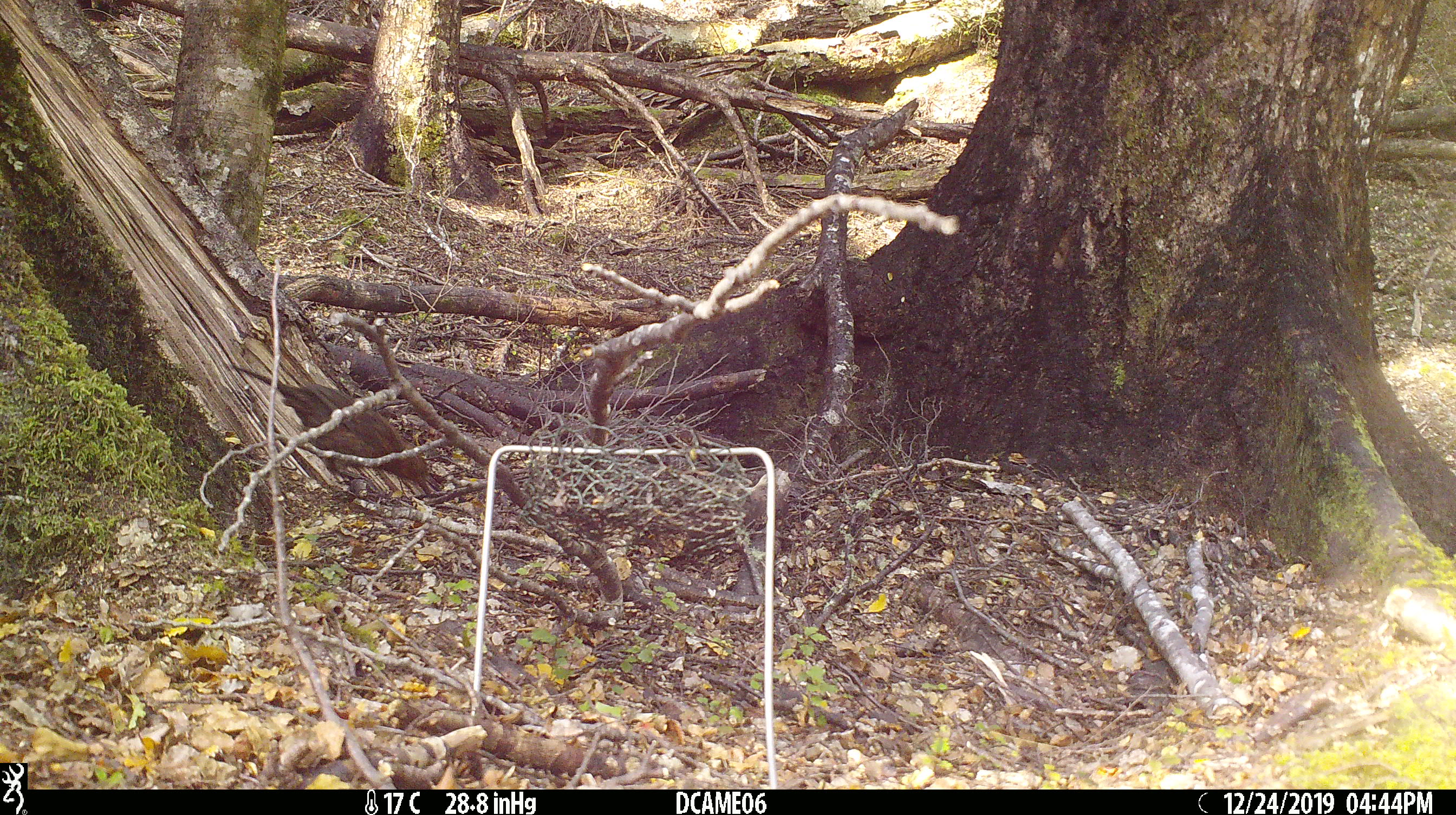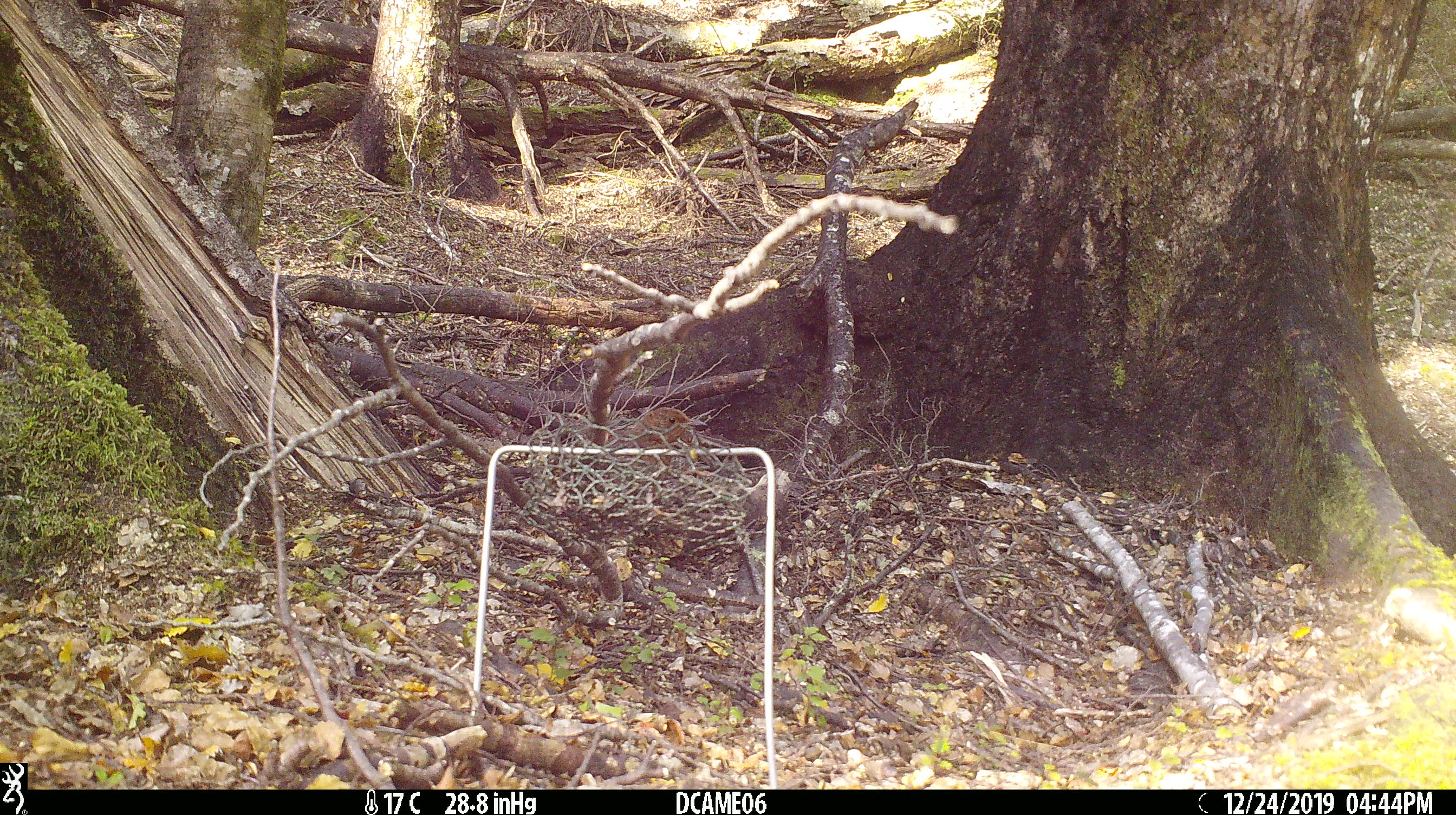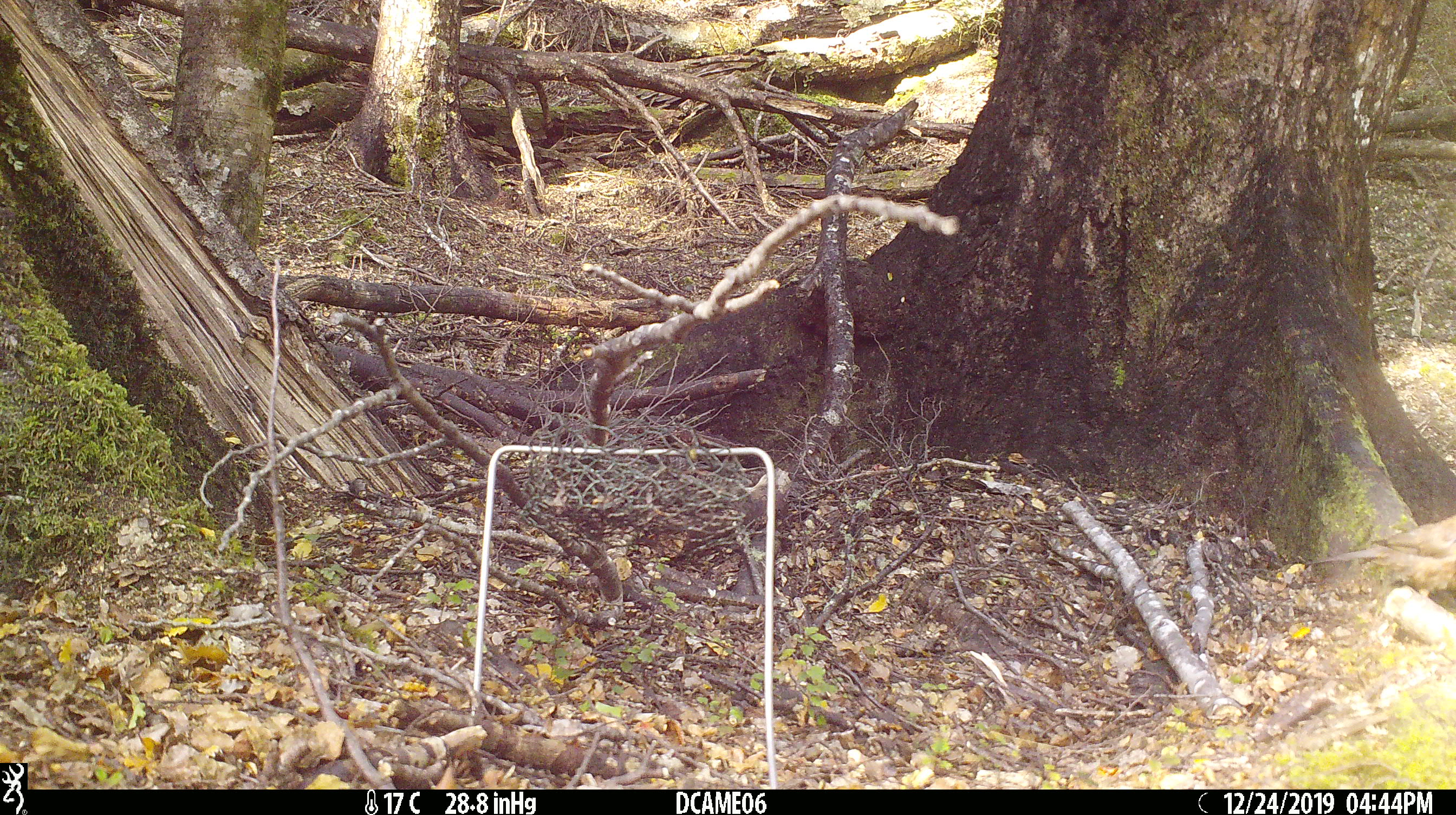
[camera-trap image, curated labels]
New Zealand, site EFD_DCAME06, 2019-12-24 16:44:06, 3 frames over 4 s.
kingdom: Animalia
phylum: Chordata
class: Aves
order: Passeriformes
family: Turdidae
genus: Turdus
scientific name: Turdus merula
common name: eurasian blackbird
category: blackbird